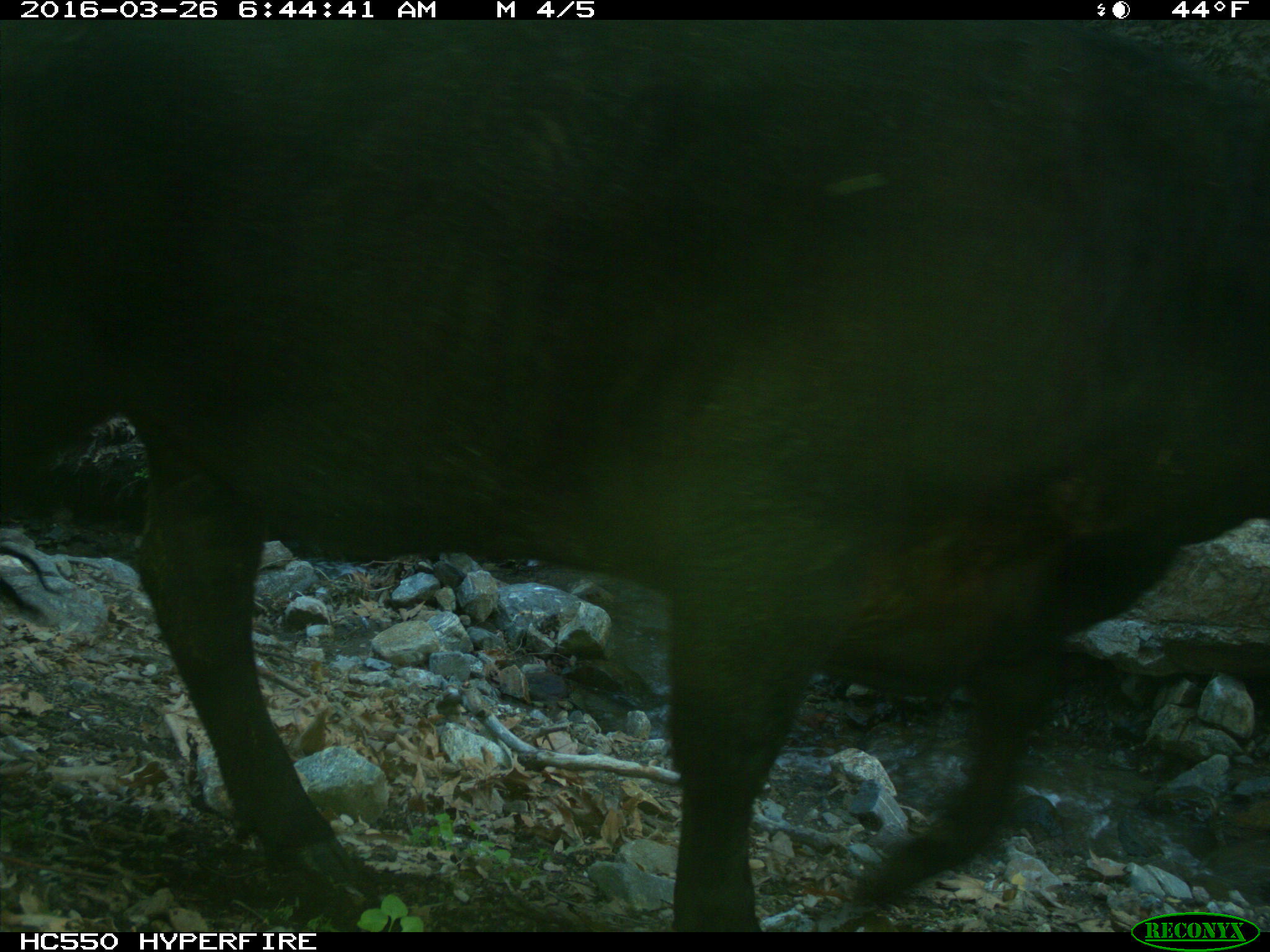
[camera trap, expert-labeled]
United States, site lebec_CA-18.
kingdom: Animalia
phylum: Chordata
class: Mammalia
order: Artiodactyla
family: Bovidae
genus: Bos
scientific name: Bos taurus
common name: domestic cow